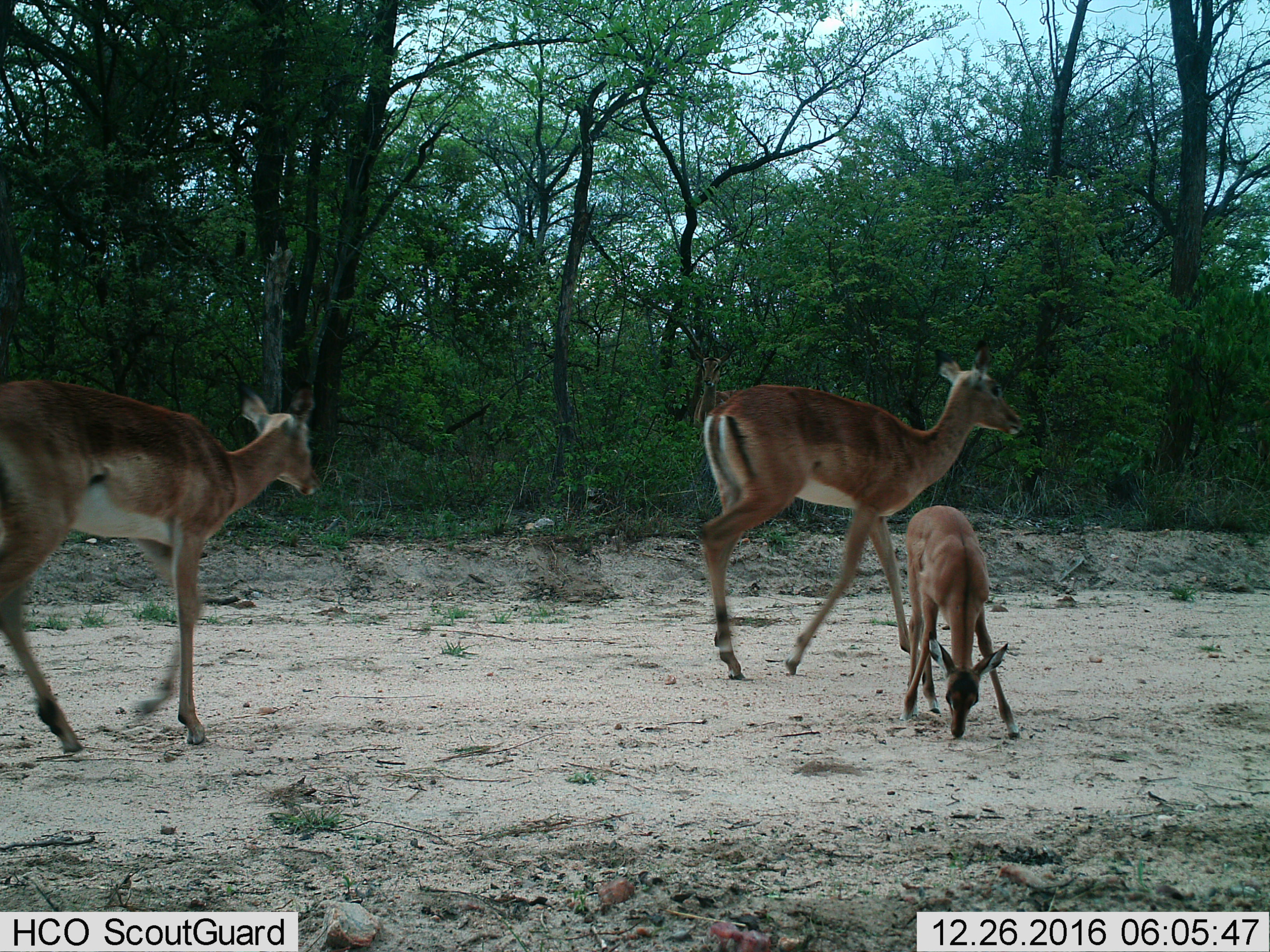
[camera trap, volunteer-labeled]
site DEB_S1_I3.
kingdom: Animalia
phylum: Chordata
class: Mammalia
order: Artiodactyla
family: Bovidae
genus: Aepyceros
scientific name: Aepyceros melampus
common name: impala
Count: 3.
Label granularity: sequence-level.